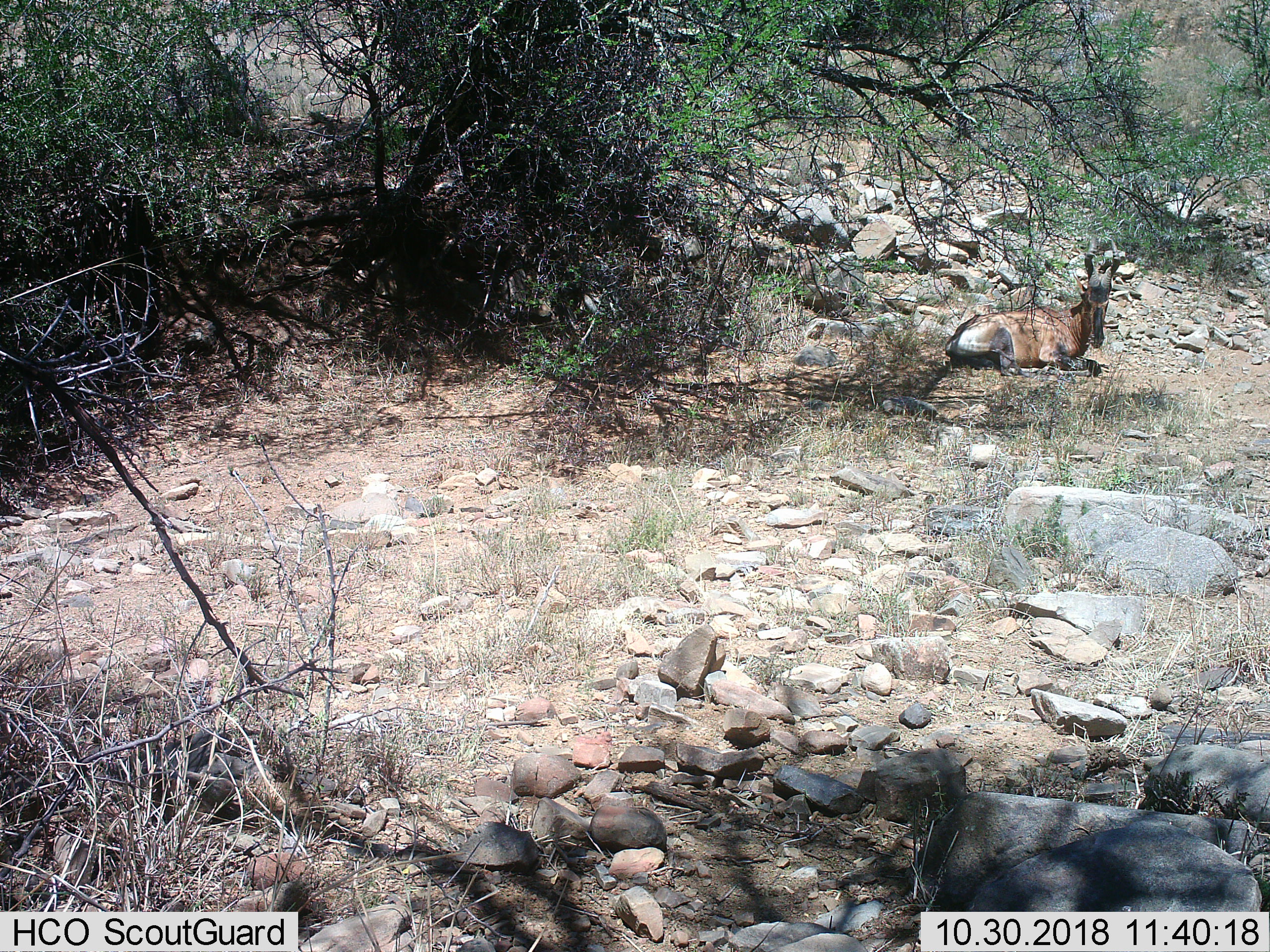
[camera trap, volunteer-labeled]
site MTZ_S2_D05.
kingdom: Animalia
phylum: Chordata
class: Mammalia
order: Artiodactyla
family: Bovidae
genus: Alcelaphus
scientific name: Alcelaphus buselaphus caama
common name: red hartebeest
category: hartebeestred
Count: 1.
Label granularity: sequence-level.